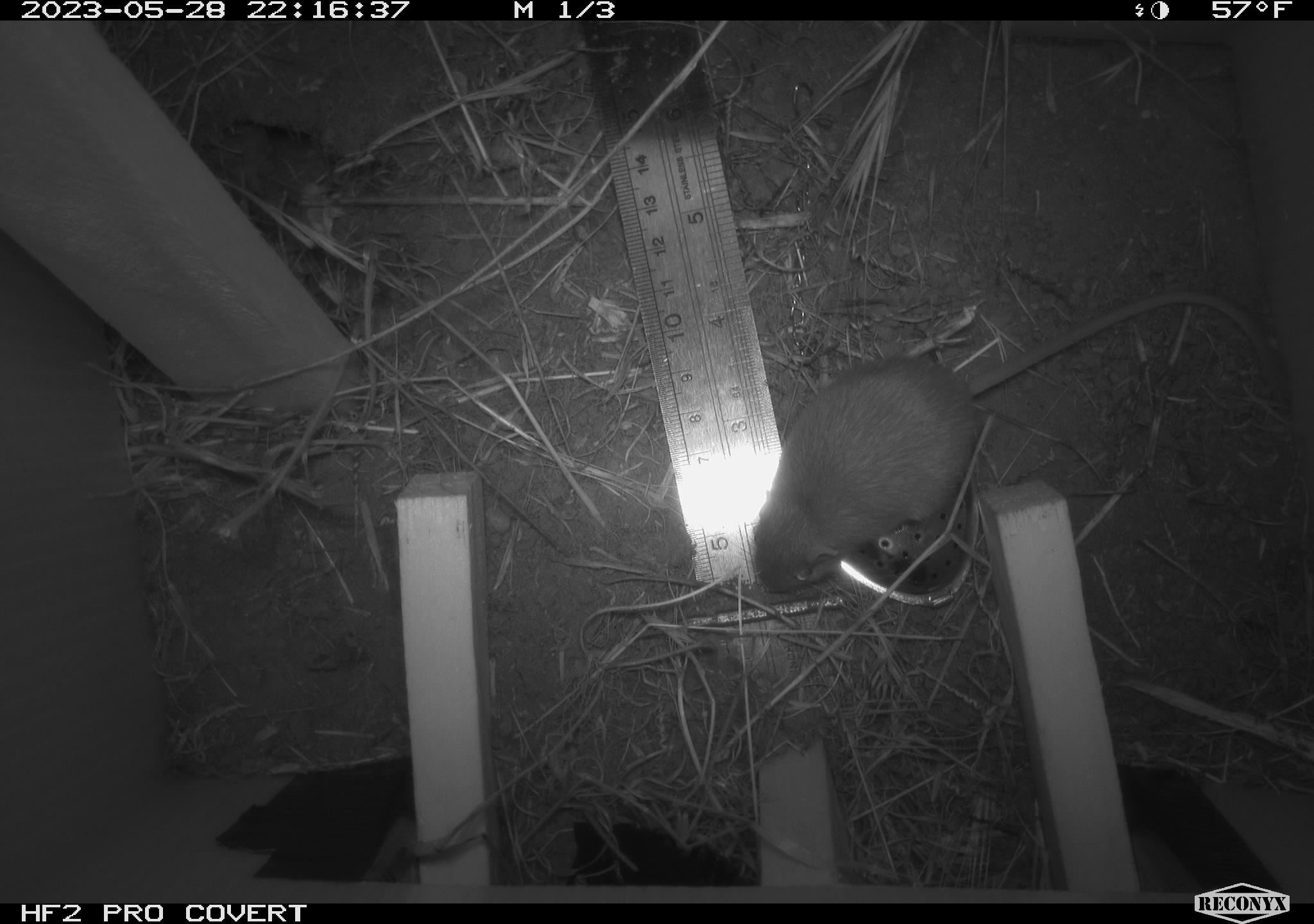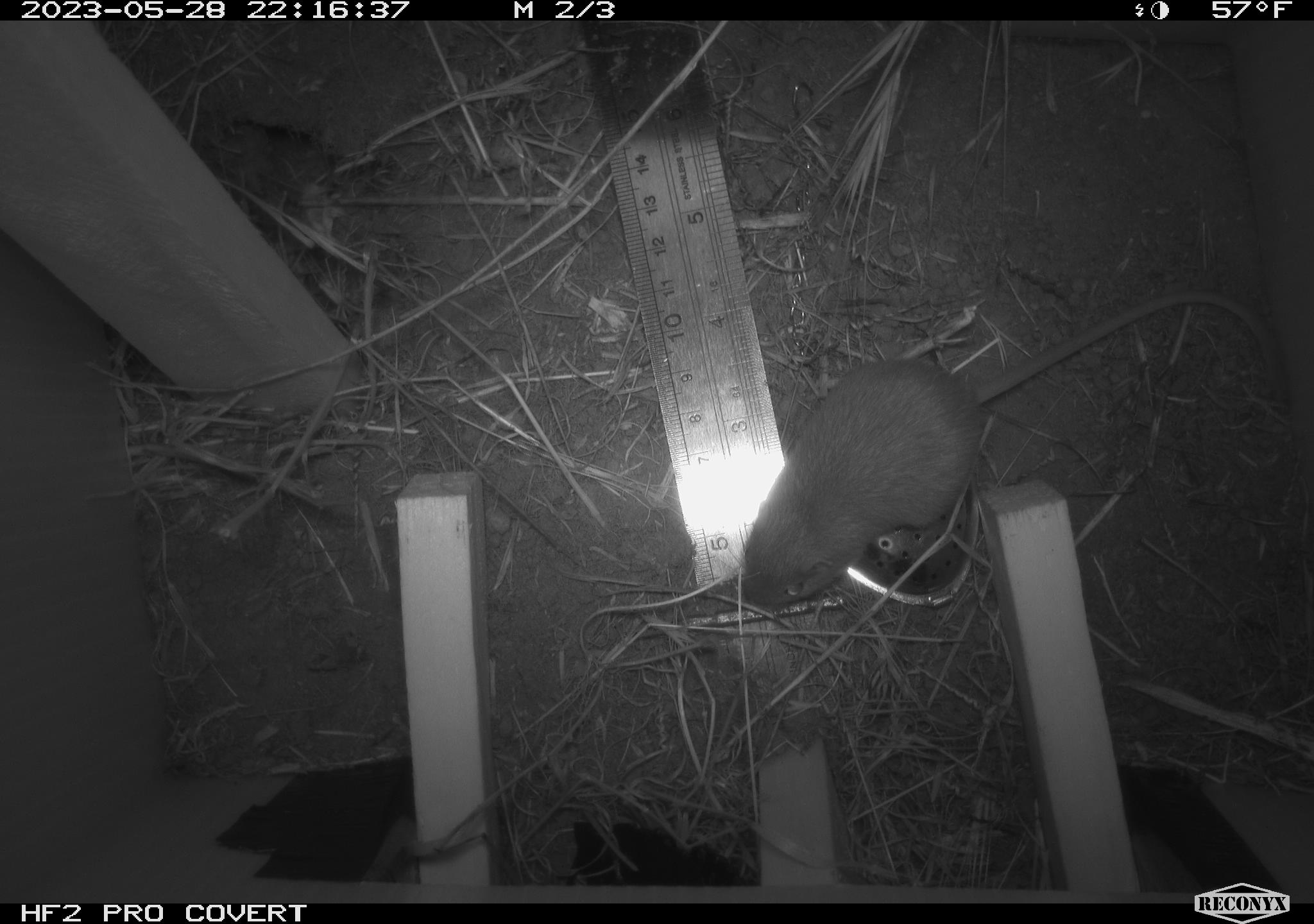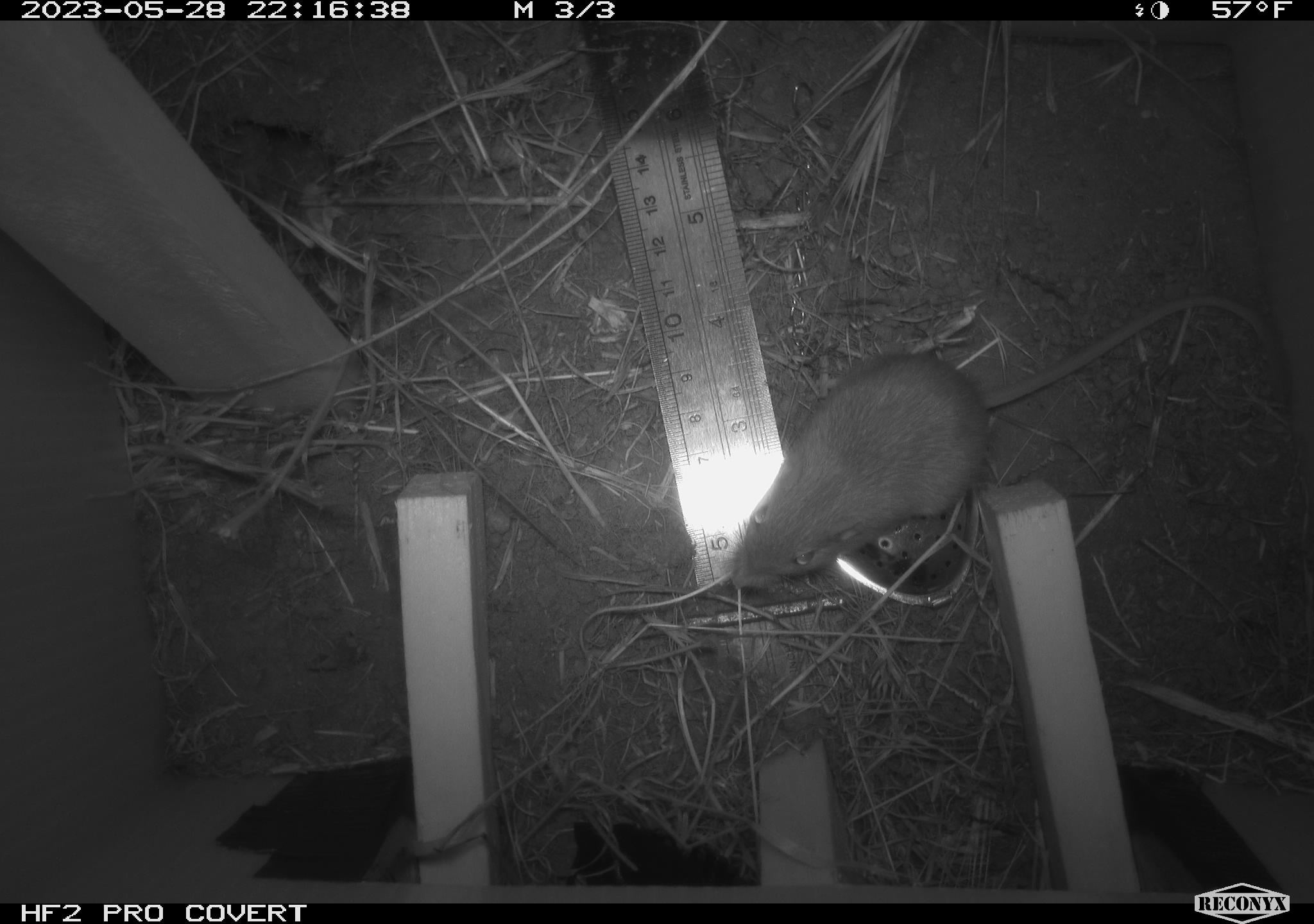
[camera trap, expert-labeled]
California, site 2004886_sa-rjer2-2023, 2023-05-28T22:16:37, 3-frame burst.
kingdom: Animalia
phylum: Chordata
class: Mammalia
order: Rodentia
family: Heteromyidae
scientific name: Heteromyidae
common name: kangaroo rats and pocket mice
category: heteromyidae family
Heteromyidae family (kangaroo rats and pocket mice) (Heteromyidae).